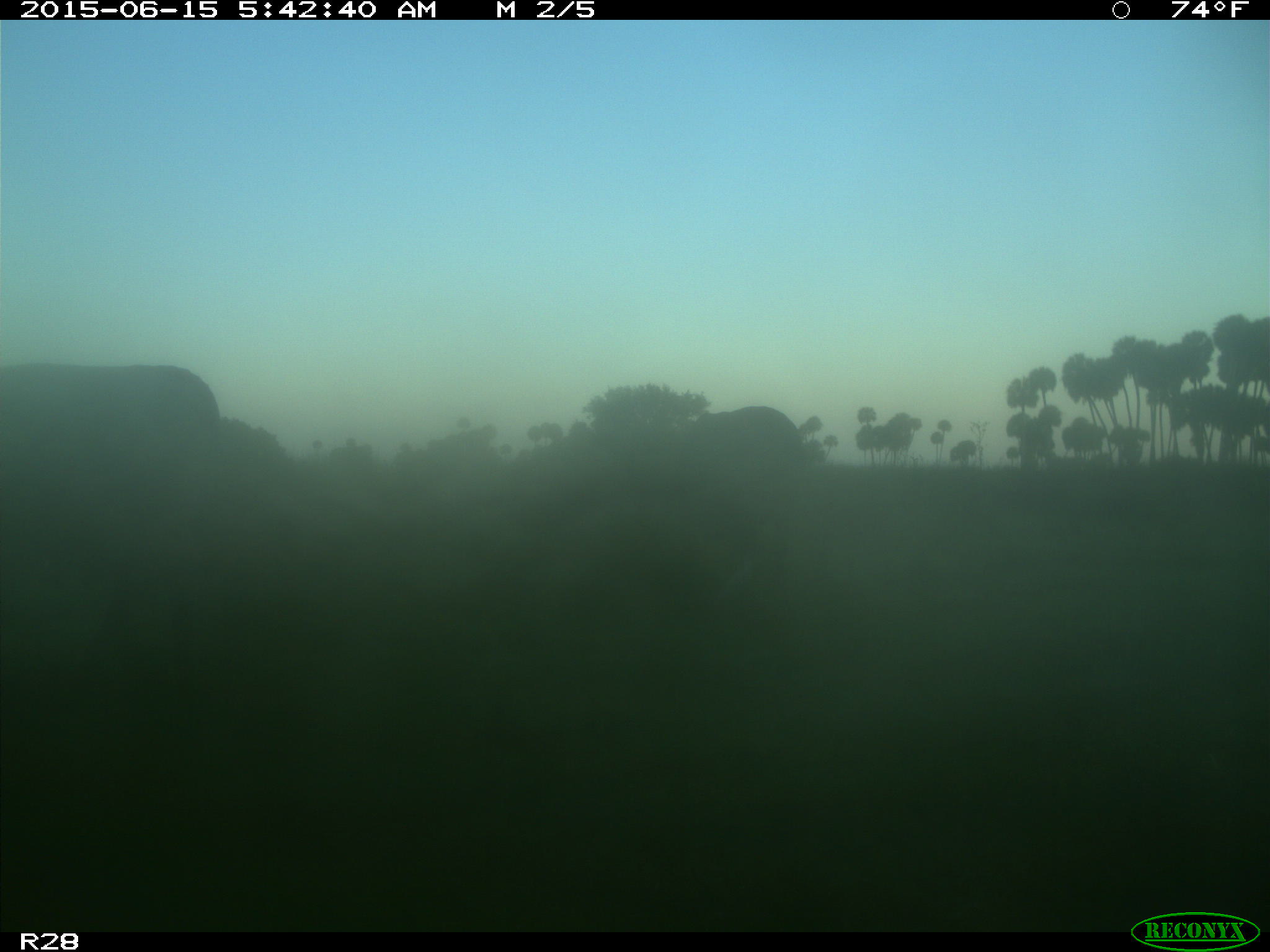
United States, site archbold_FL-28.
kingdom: Animalia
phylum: Chordata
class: Mammalia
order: Artiodactyla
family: Bovidae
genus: Bos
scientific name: Bos taurus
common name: domestic cow